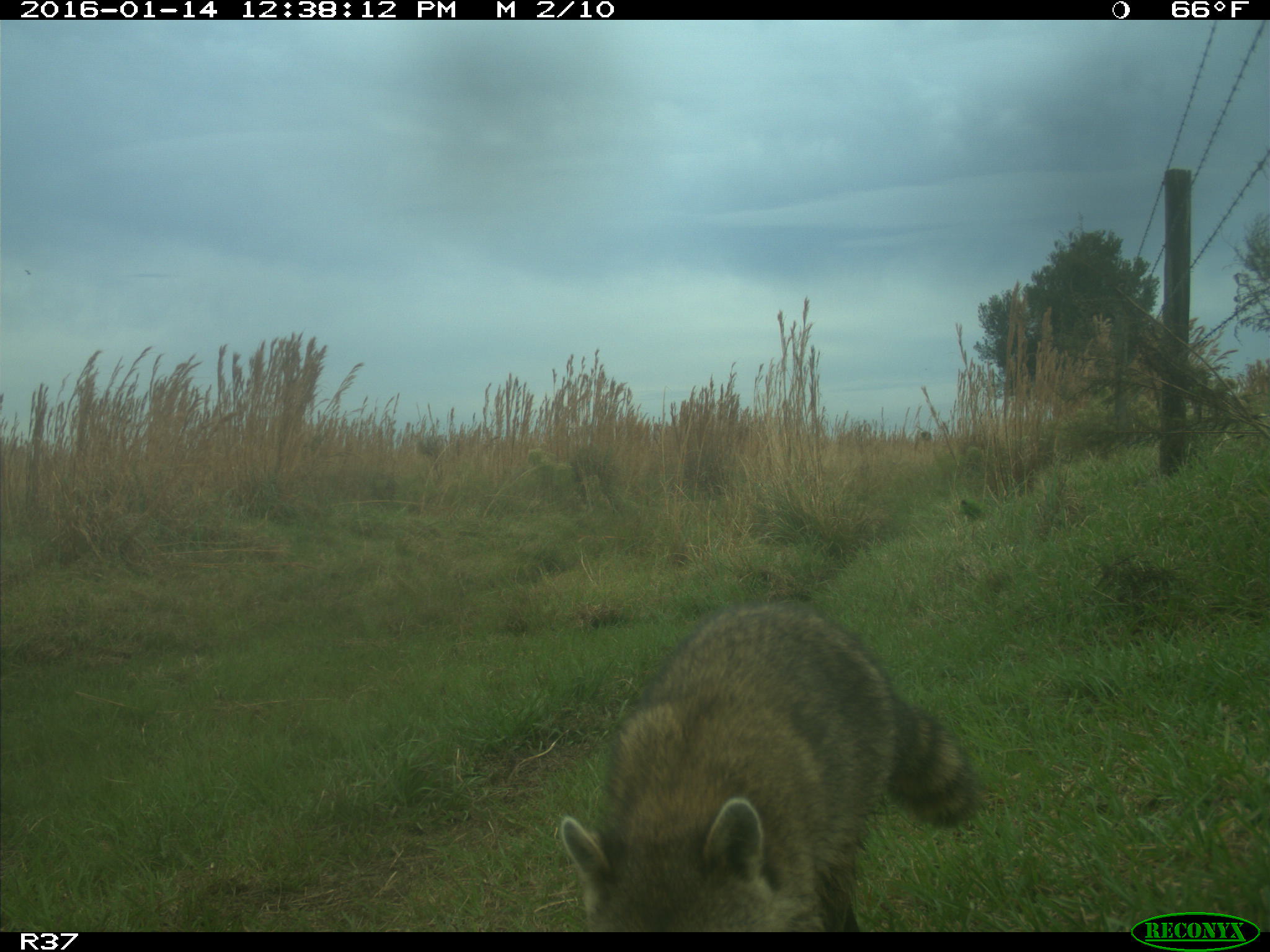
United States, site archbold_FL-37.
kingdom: Animalia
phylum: Chordata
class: Mammalia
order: Carnivora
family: Procyonidae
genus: Procyon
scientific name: Procyon lotor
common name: common raccoon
Procyon lotor (common raccoon).